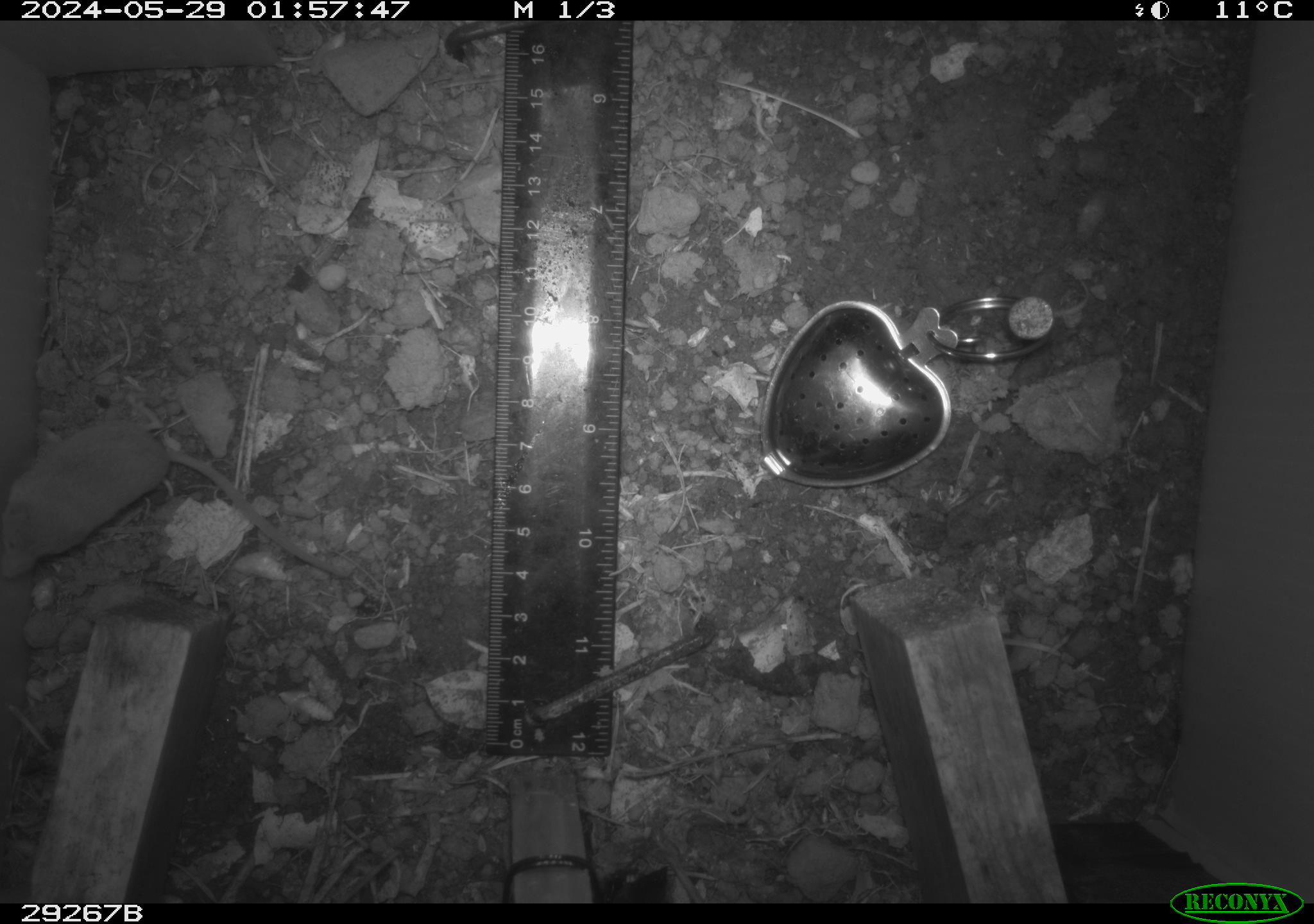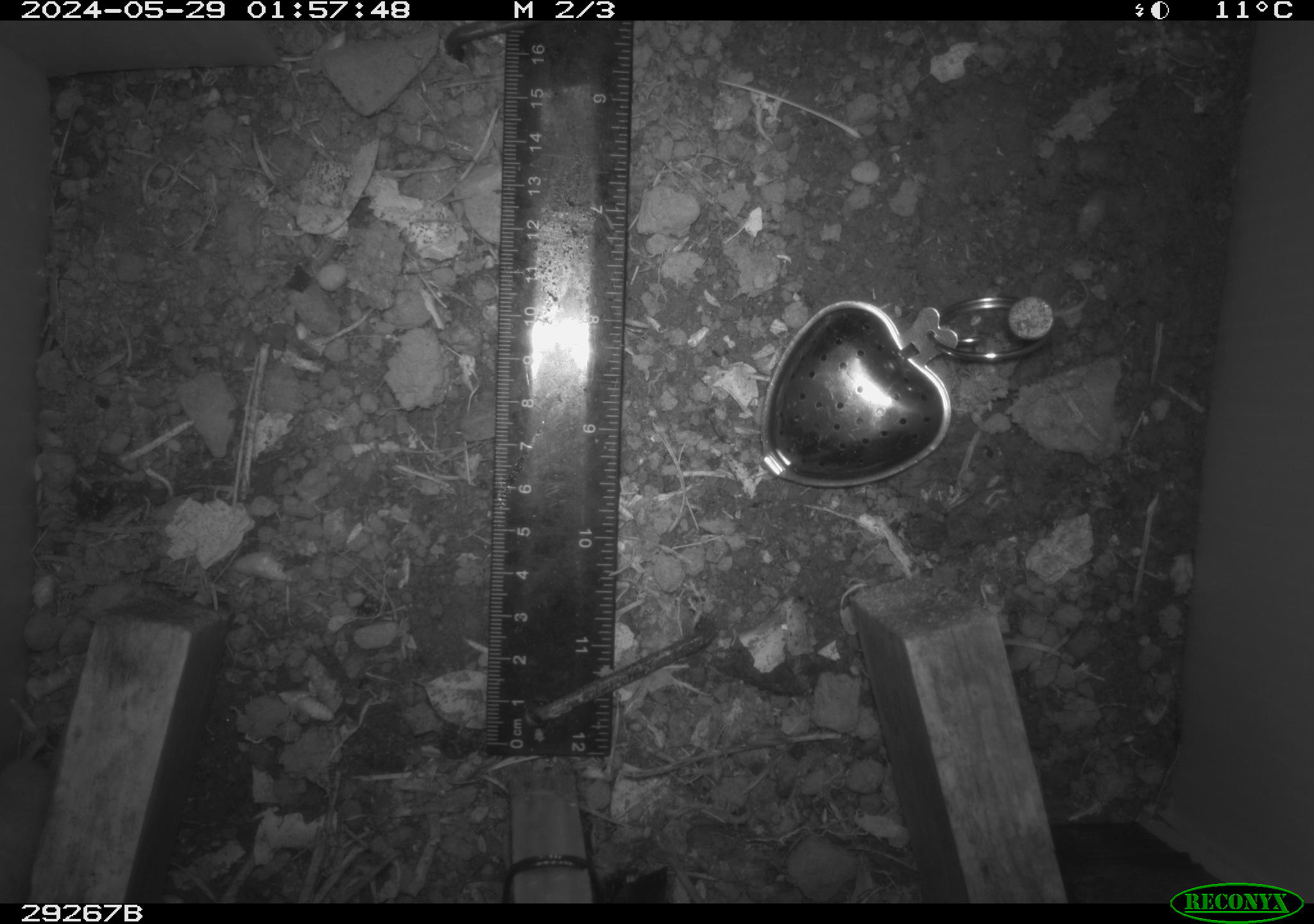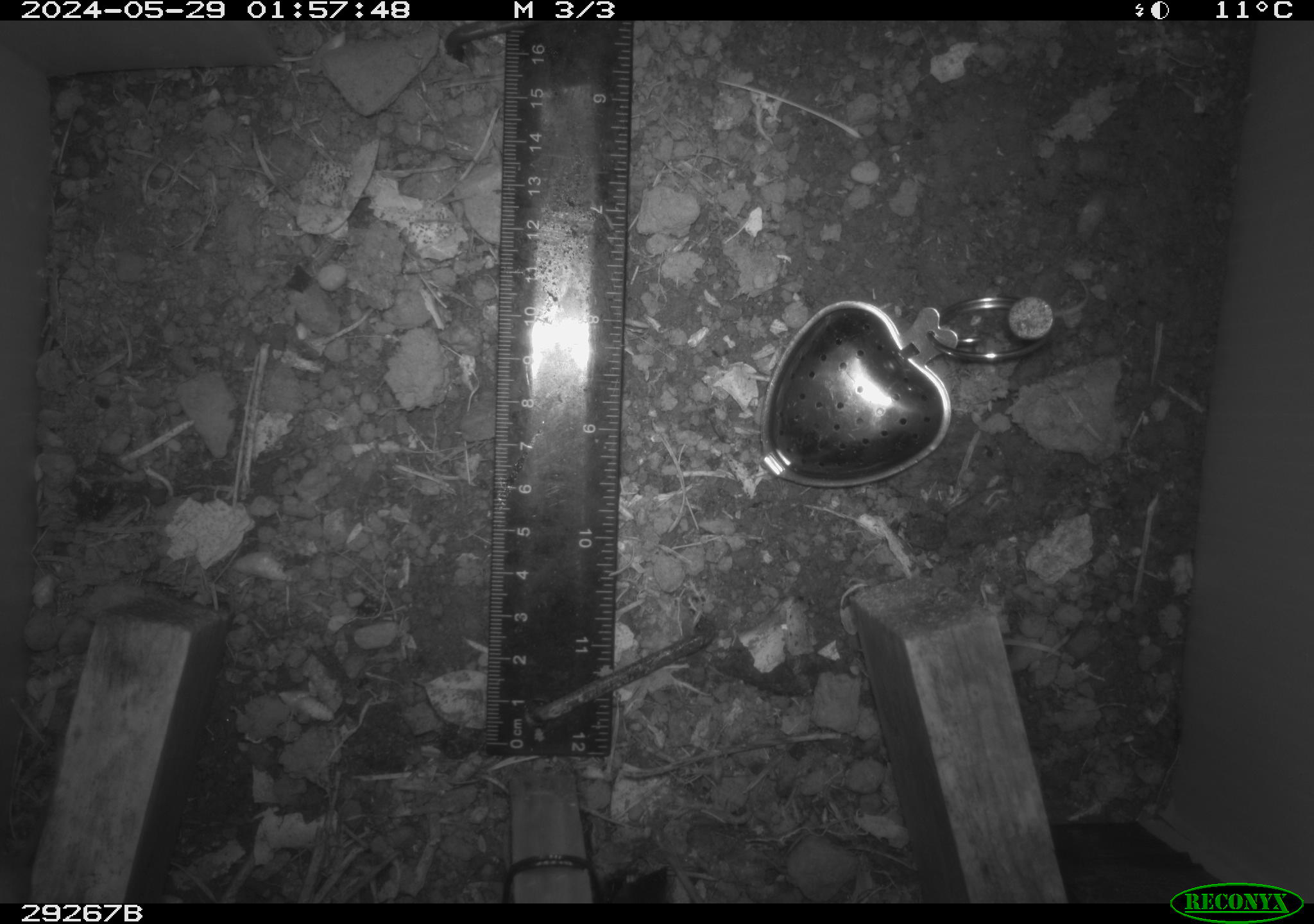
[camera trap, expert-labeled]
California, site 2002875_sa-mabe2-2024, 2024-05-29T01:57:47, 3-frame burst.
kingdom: Animalia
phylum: Chordata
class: Mammalia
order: Rodentia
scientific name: Rodentia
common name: rodent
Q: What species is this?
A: Rodent (Rodentia).